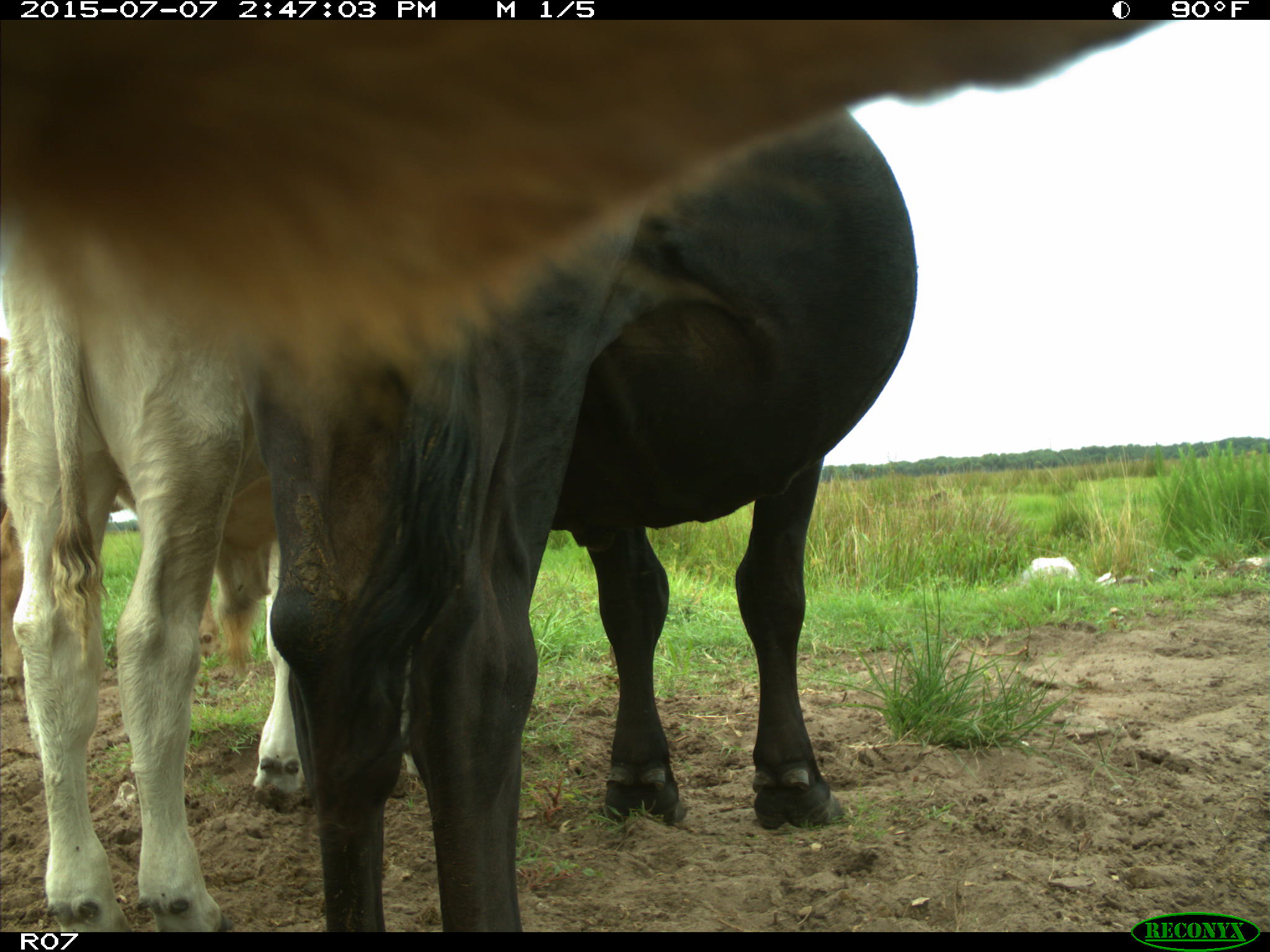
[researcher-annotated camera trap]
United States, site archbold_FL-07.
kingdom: Animalia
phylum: Chordata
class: Mammalia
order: Artiodactyla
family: Bovidae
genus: Bos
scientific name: Bos taurus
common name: domestic cow